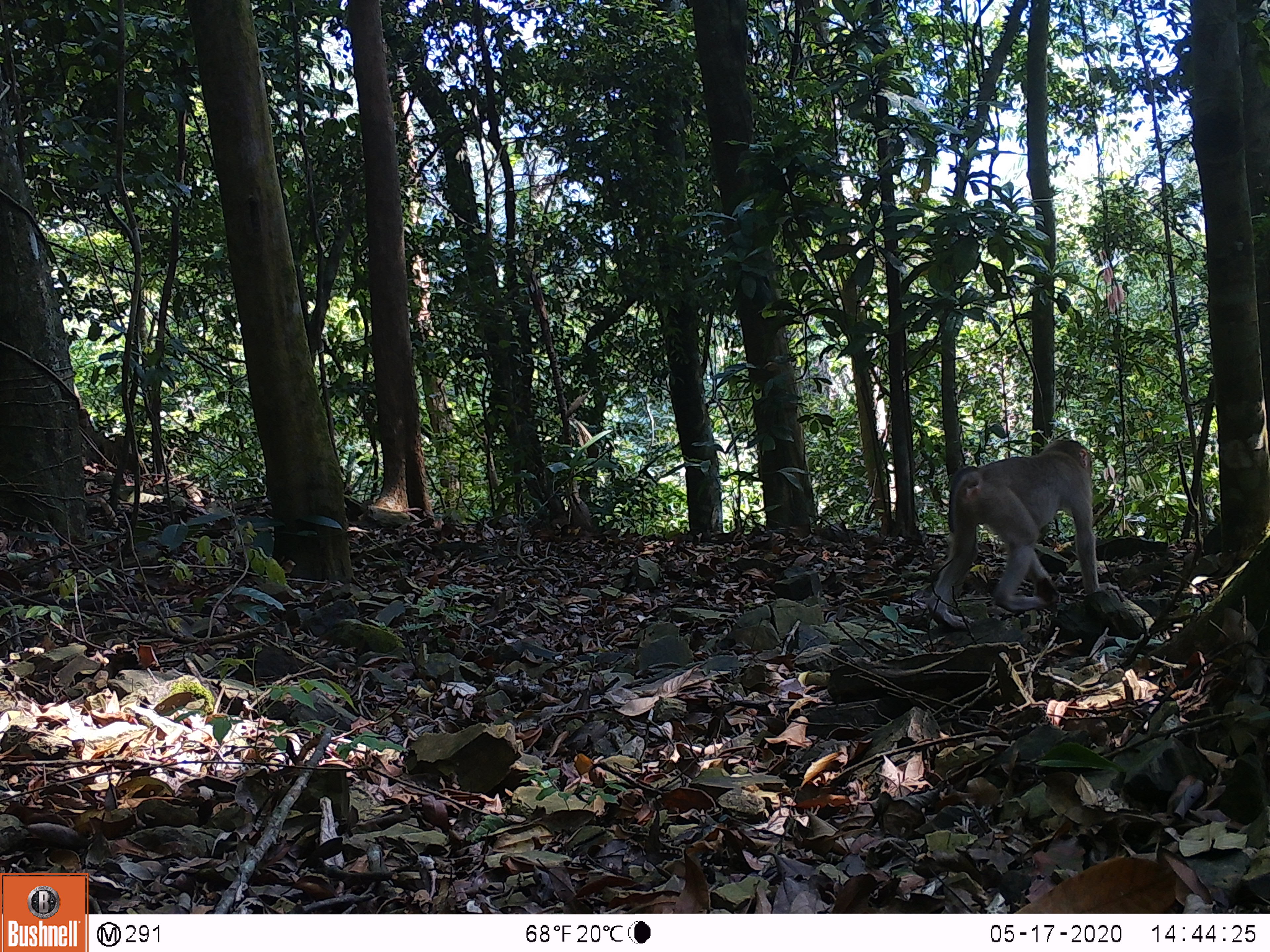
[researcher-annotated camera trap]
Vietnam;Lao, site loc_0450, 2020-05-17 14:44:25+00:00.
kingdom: Animalia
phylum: Chordata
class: Mammalia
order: Primates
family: Cercopithecidae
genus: Macaca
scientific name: Macaca nemestrina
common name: pig-tailed macaque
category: pig tailed macaque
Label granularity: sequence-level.